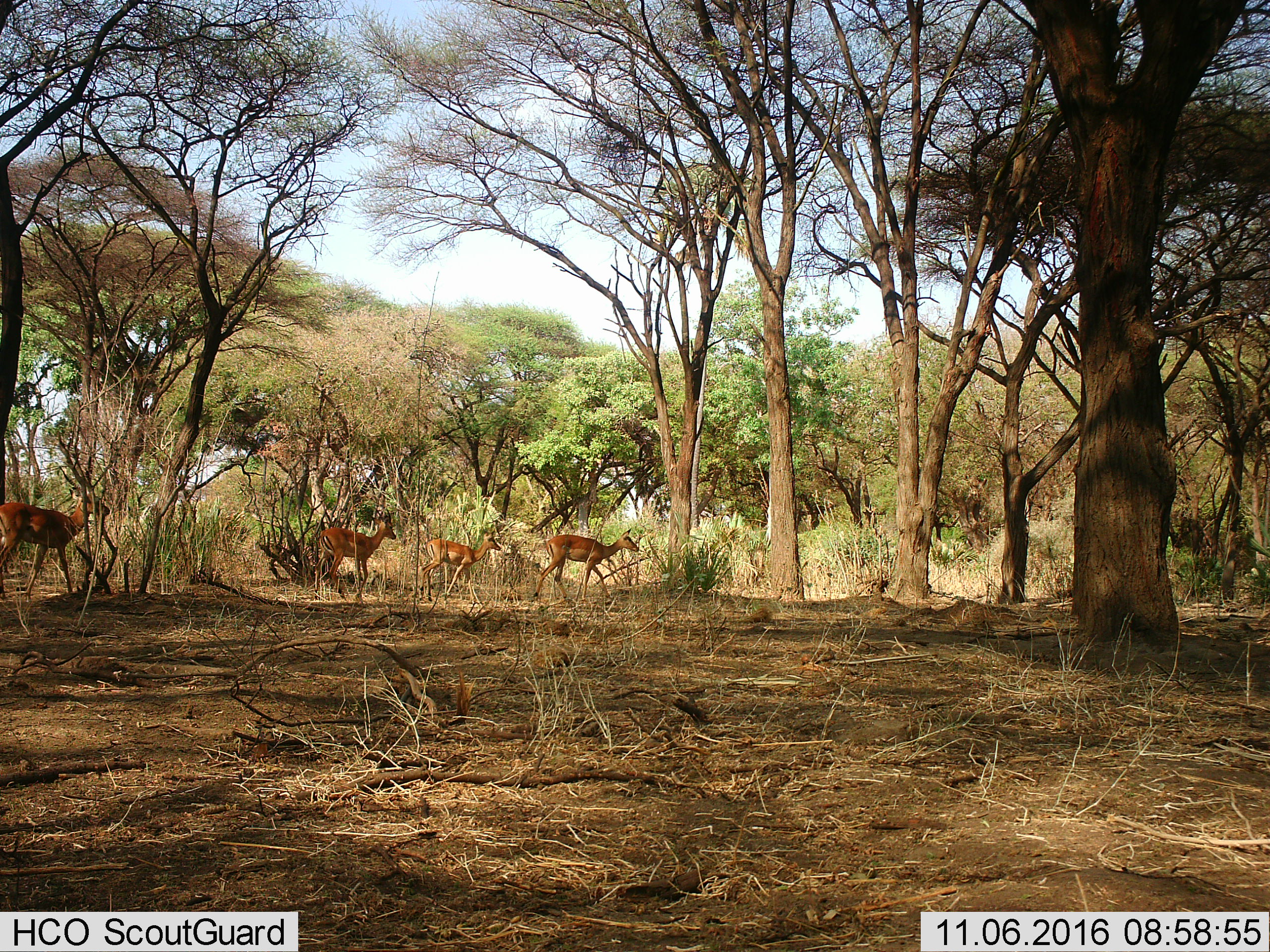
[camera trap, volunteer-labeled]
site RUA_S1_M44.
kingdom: Animalia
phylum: Chordata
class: Mammalia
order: Artiodactyla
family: Bovidae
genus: Aepyceros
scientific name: Aepyceros melampus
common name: impala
Impala (Aepyceros melampus), count 4. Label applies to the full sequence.